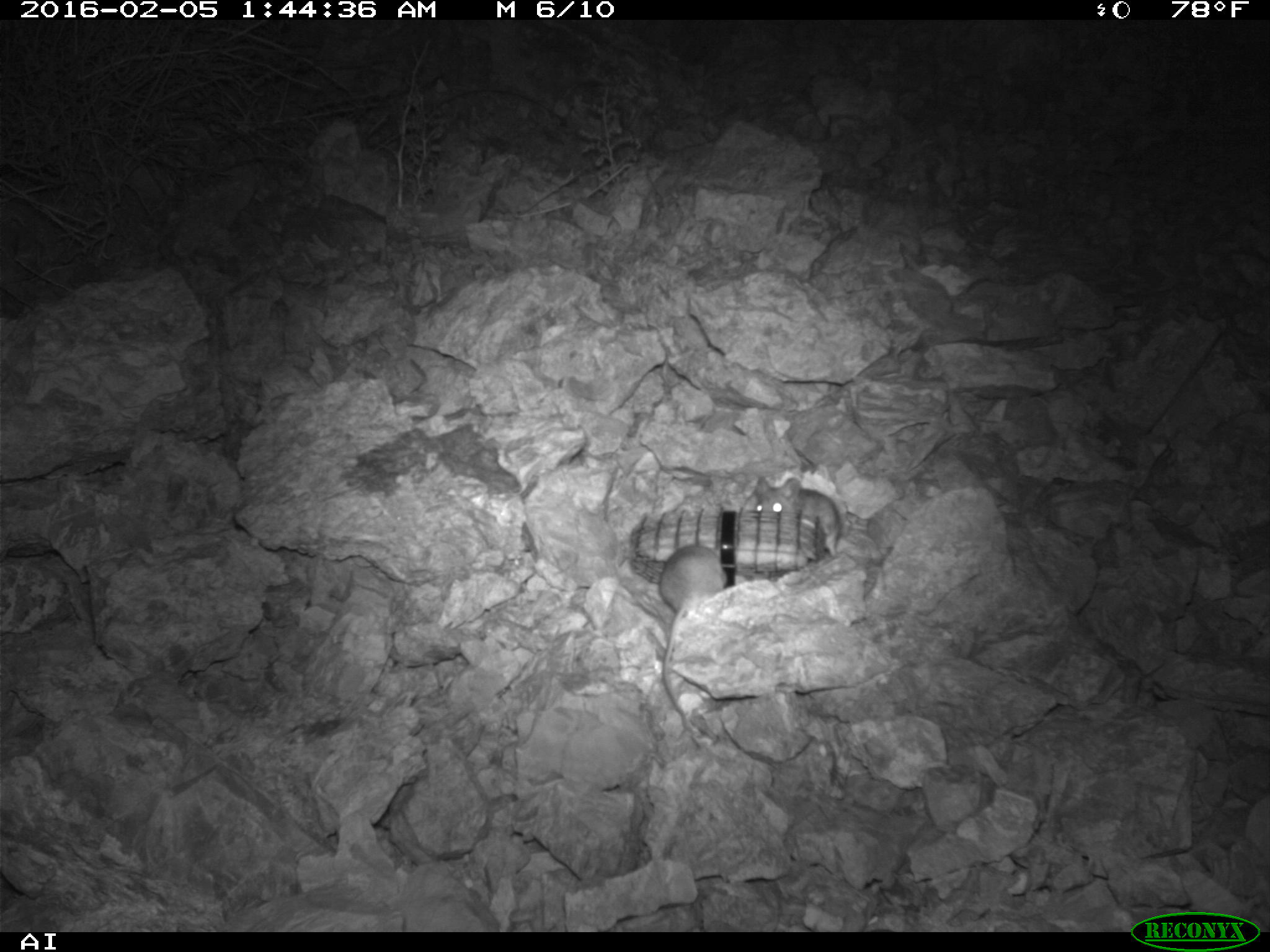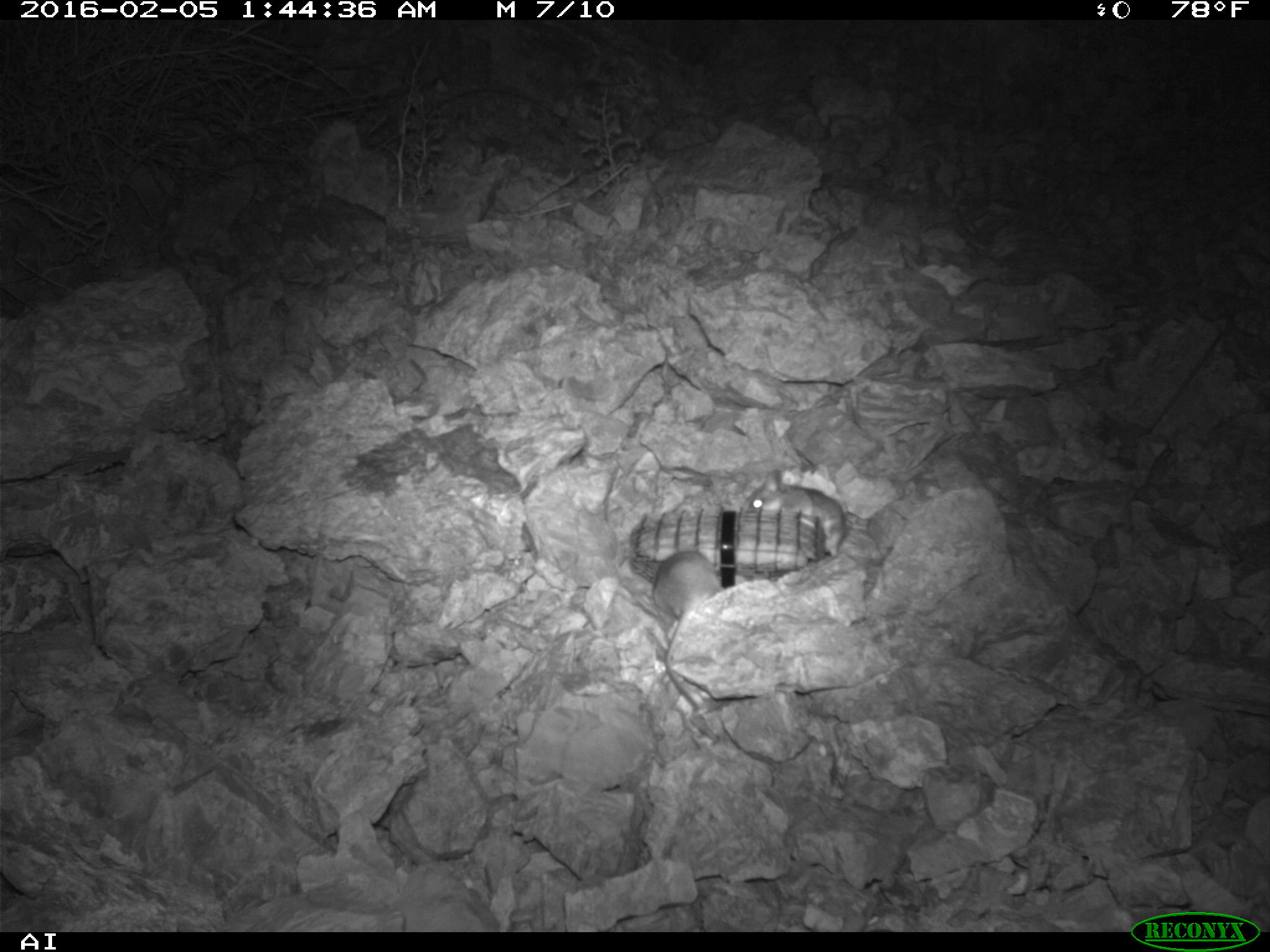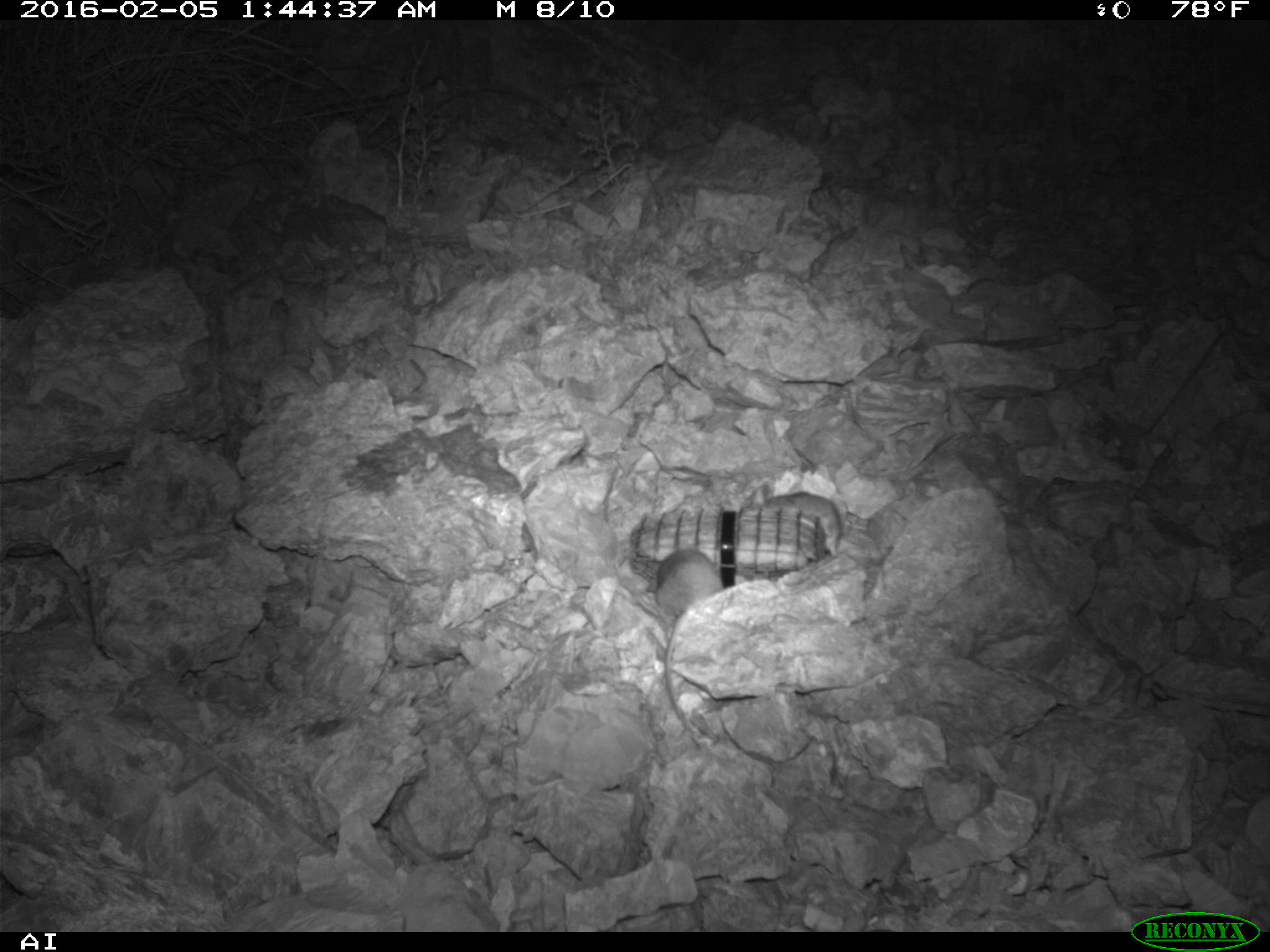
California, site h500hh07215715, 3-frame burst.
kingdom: Animalia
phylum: Chordata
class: Mammalia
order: Rodentia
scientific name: Rodentia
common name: rodent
Rodent (Rodentia).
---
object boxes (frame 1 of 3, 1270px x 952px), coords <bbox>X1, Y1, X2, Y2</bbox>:
rodent: <bbox>745, 476, 843, 558</bbox>; <bbox>657, 543, 727, 611</bbox>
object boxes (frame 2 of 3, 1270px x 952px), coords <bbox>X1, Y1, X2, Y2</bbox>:
rodent: <bbox>649, 551, 729, 731</bbox>; <bbox>744, 472, 845, 554</bbox>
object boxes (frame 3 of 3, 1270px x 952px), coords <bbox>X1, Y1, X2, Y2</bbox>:
rodent: <bbox>654, 549, 723, 726</bbox>